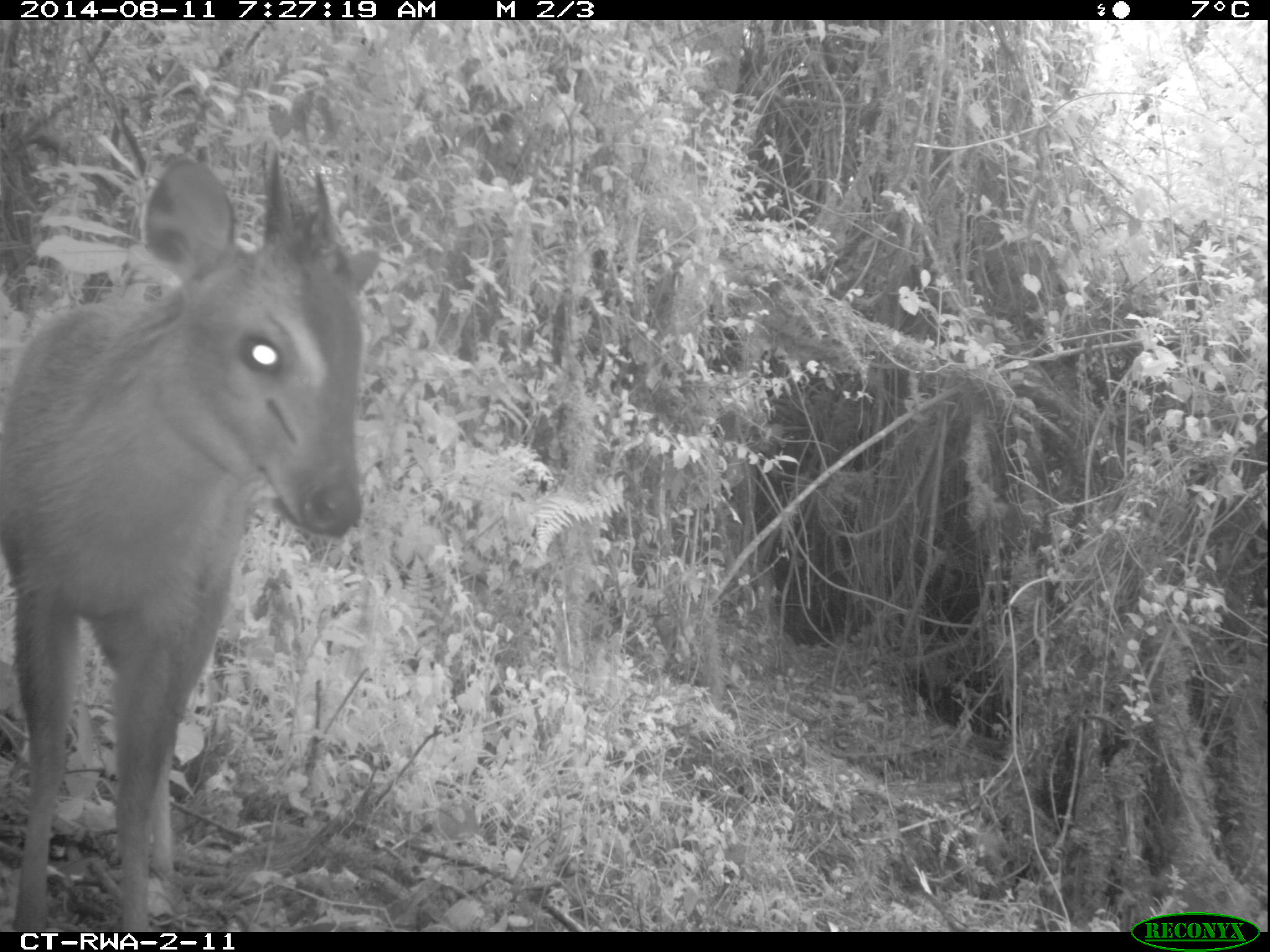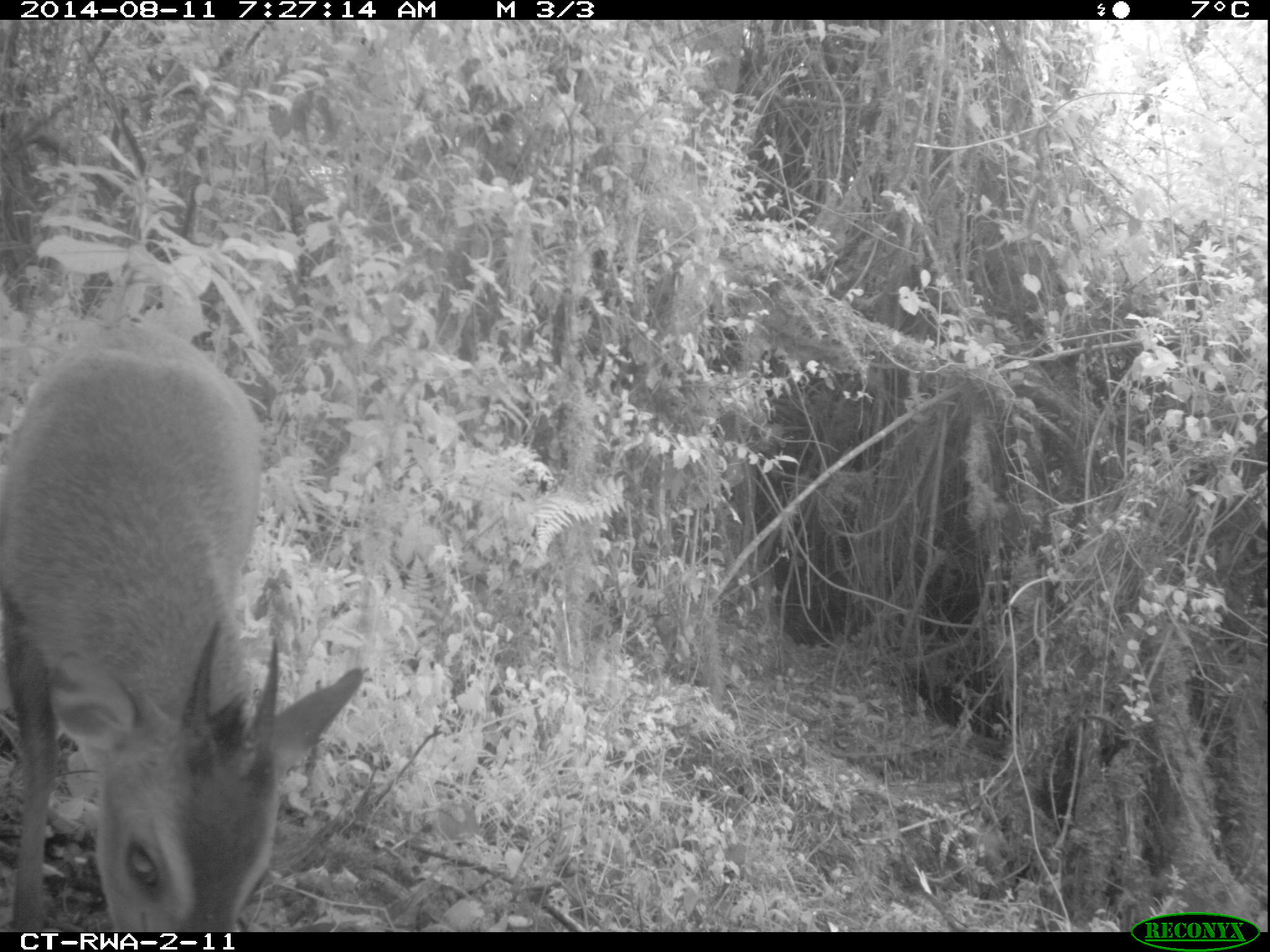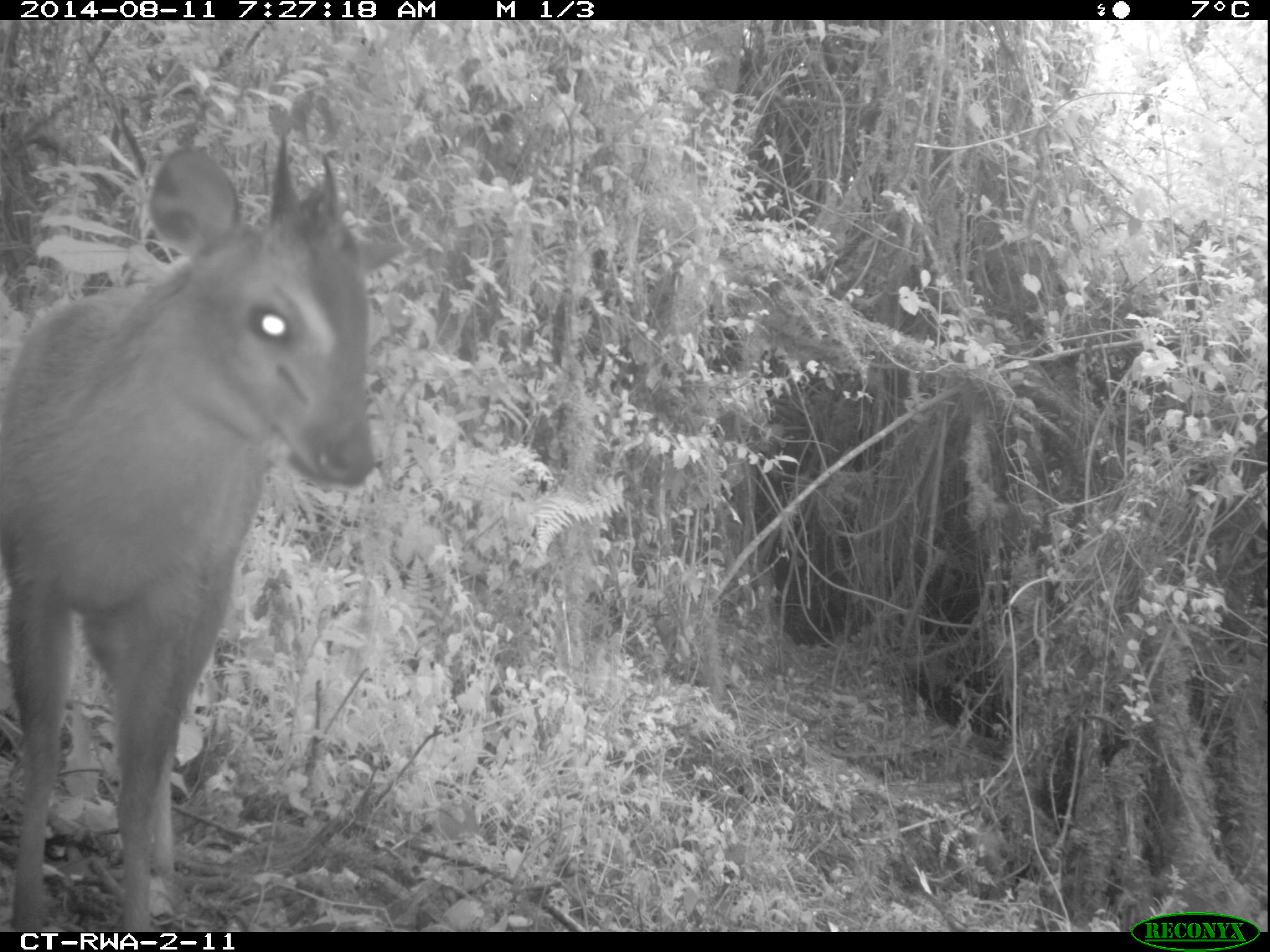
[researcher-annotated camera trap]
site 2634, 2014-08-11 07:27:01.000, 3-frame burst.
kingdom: Animalia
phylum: Chordata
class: Mammalia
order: Artiodactyla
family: Bovidae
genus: Cephalophus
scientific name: Cephalophus nigrifrons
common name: black-fronted duiker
Cephalophus nigrifrons (black-fronted duiker), count 1.